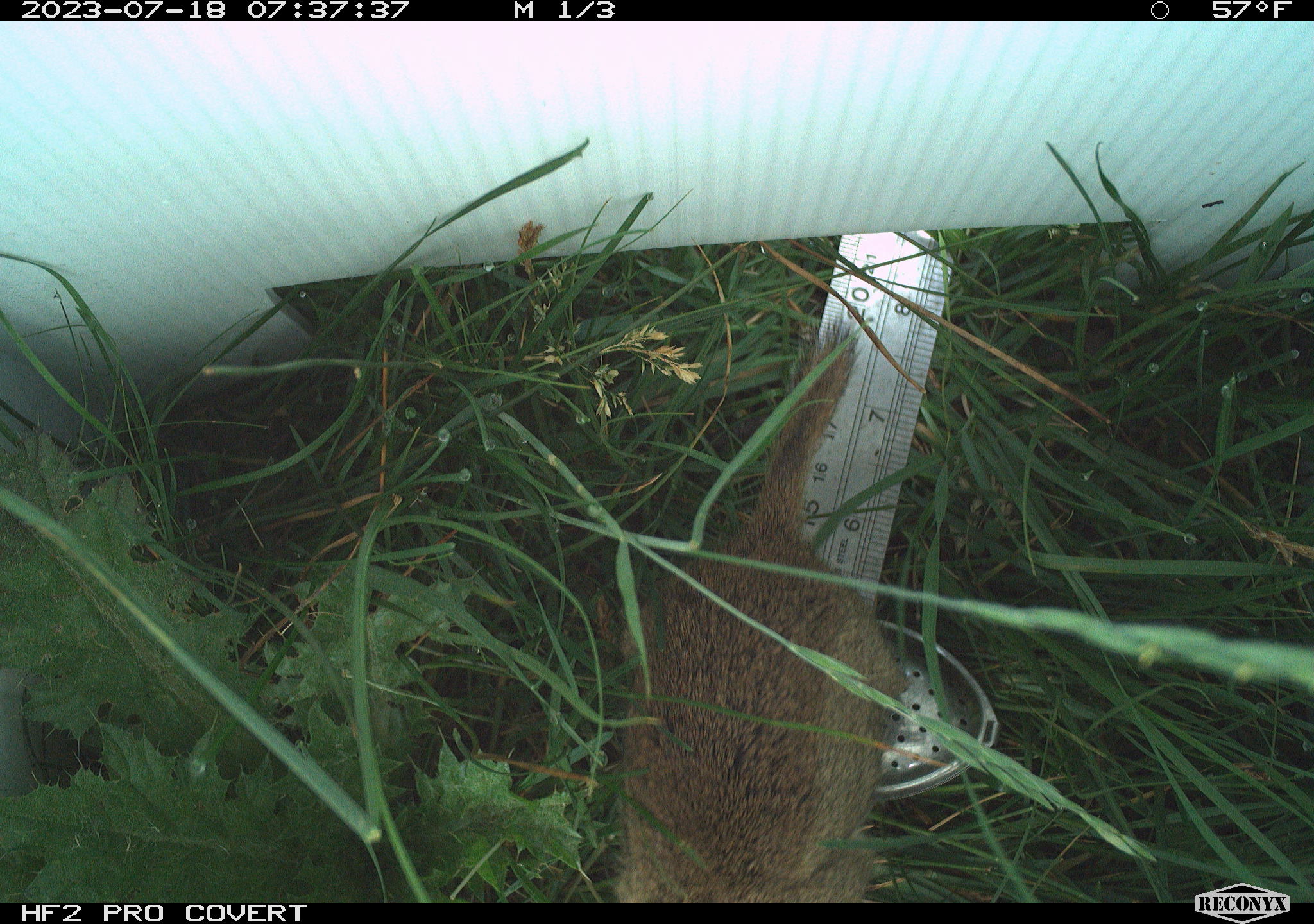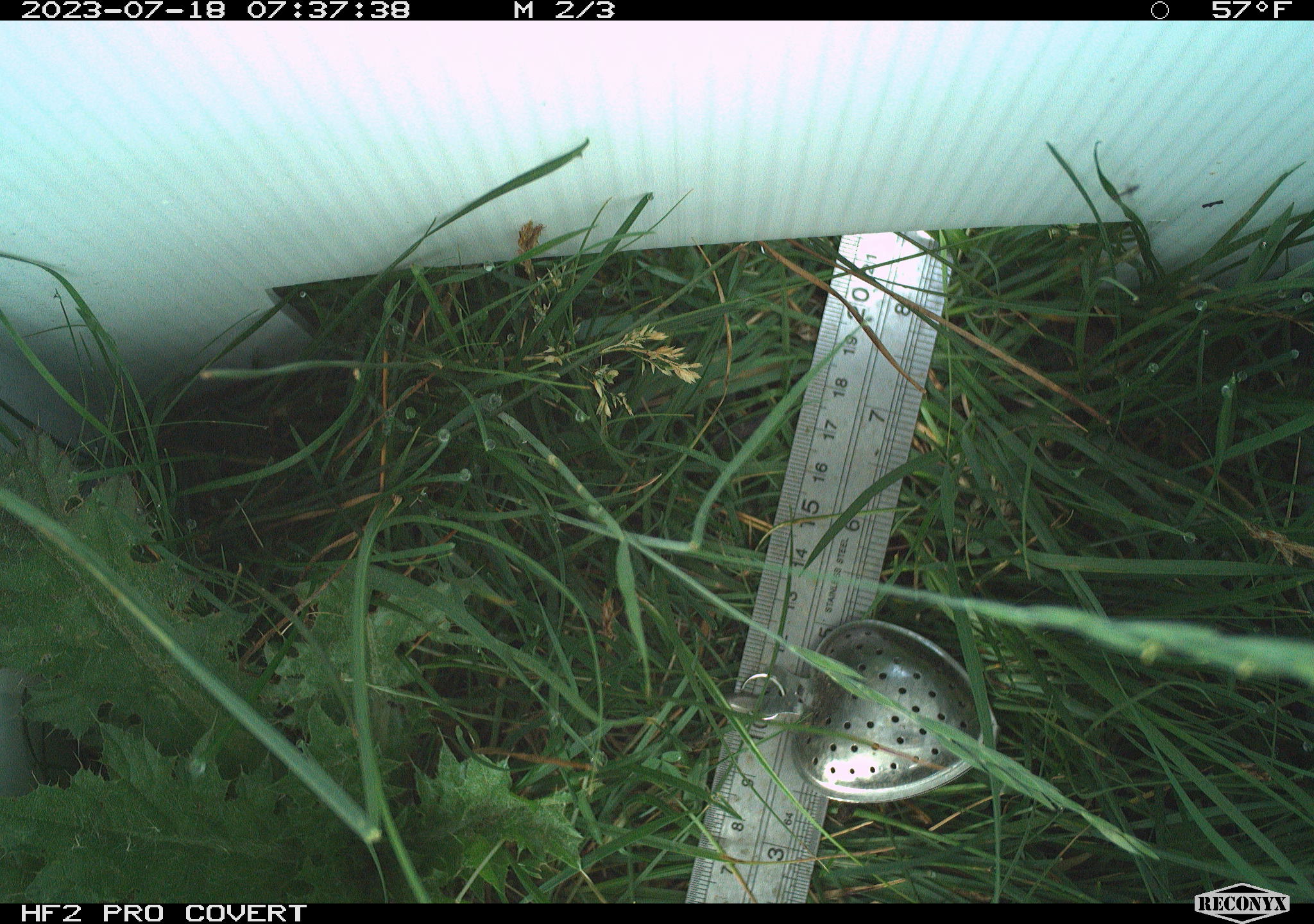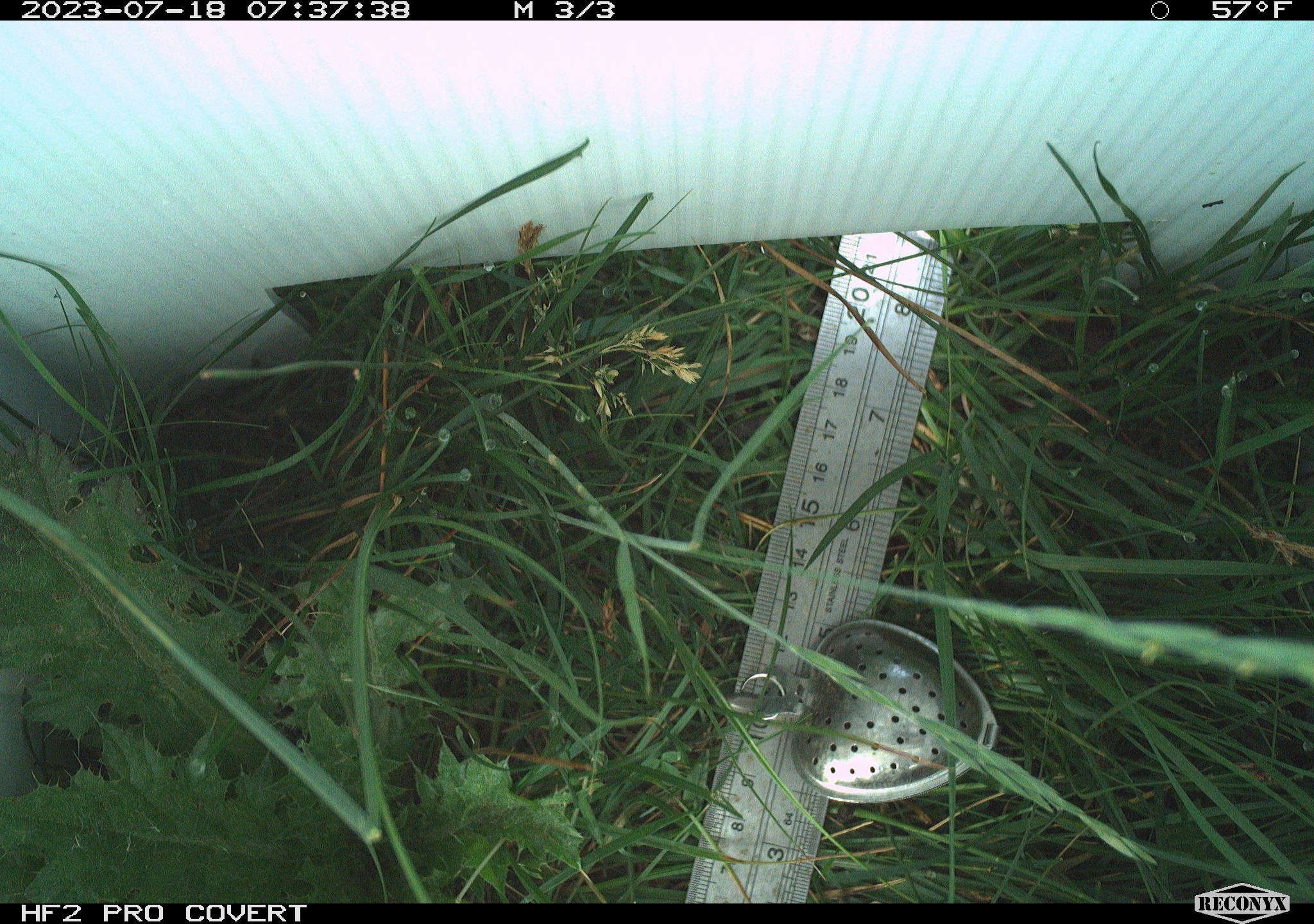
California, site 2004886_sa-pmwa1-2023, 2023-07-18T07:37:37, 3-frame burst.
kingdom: Animalia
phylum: Chordata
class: Mammalia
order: Rodentia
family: Sciuridae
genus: Urocitellus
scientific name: Urocitellus beldingi beldingi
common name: belding's ground squirrel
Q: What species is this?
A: Belding's ground squirrel (Urocitellus beldingi beldingi).